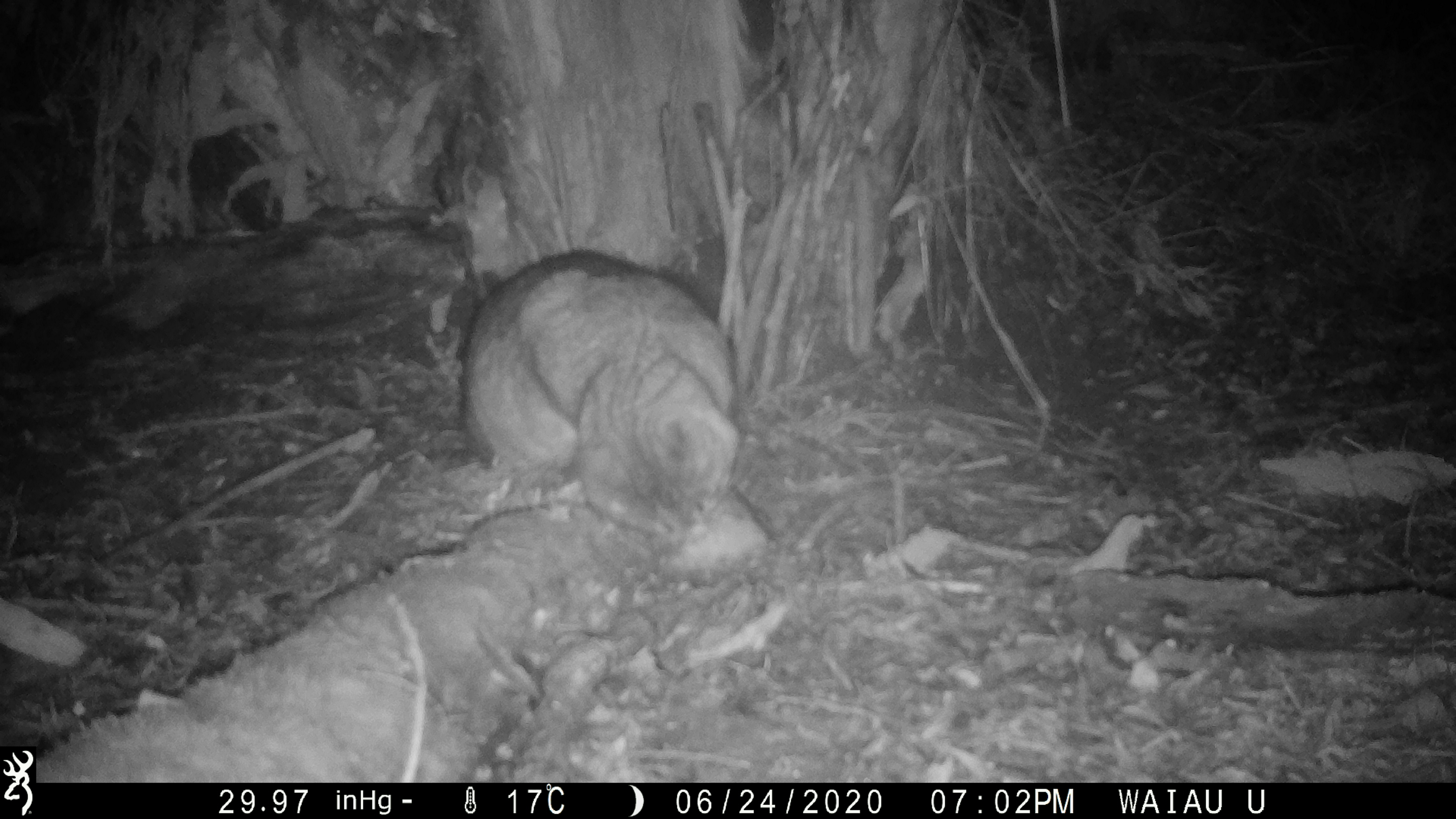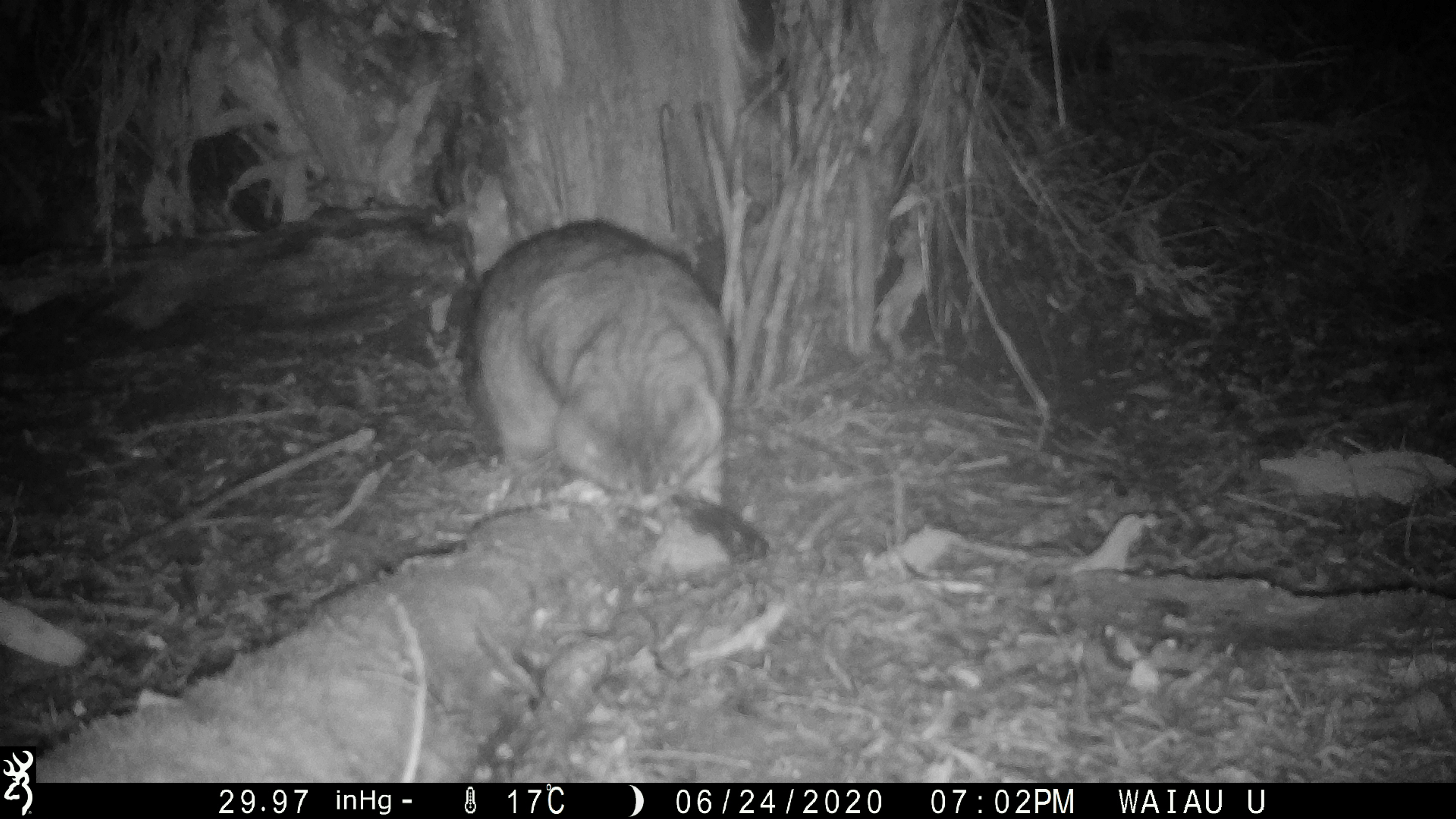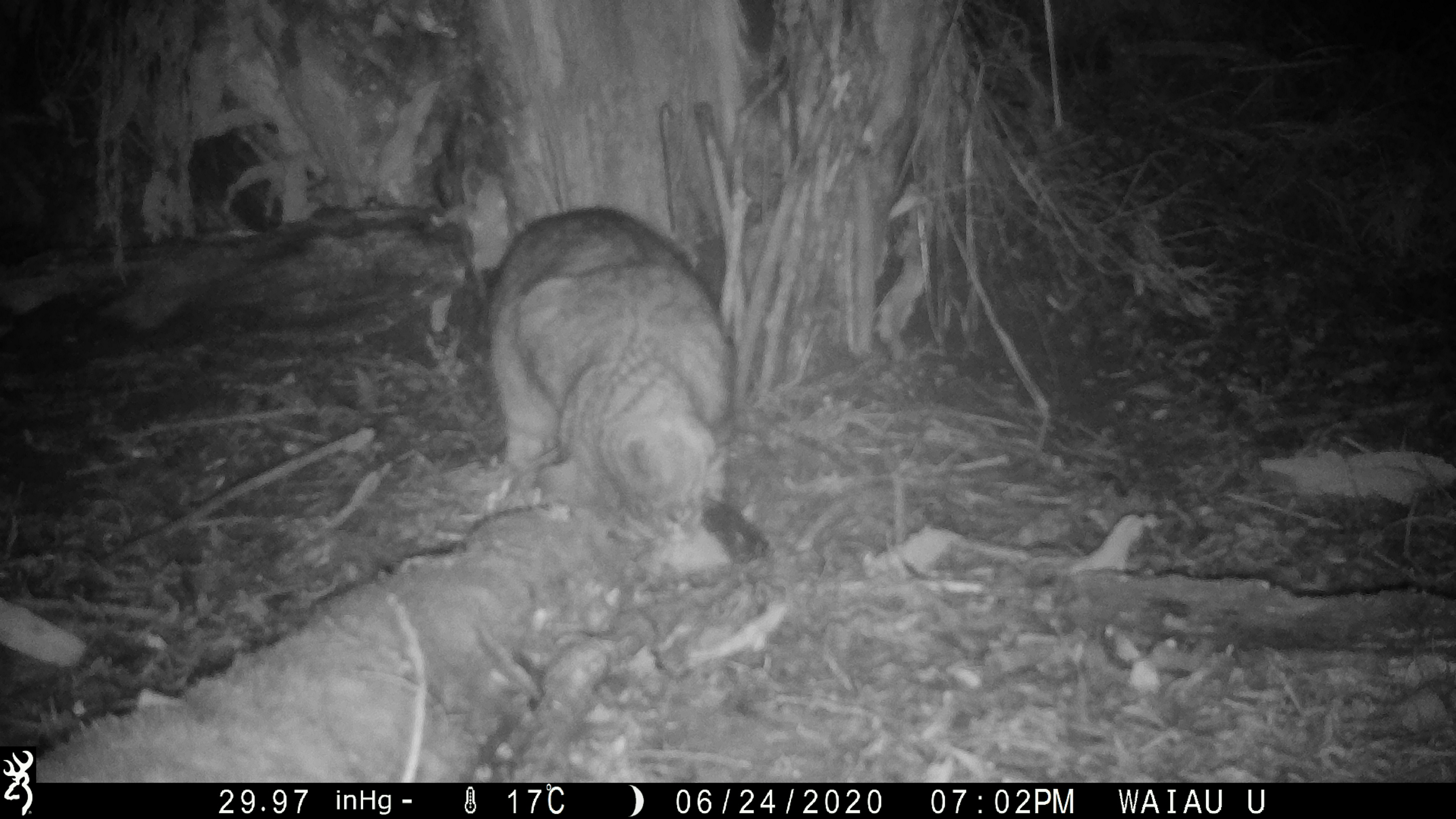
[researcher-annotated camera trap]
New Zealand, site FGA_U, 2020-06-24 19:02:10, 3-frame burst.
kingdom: Animalia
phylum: Chordata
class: Mammalia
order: Carnivora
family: Felidae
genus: Felis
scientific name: Felis catus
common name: domestic cat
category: cat